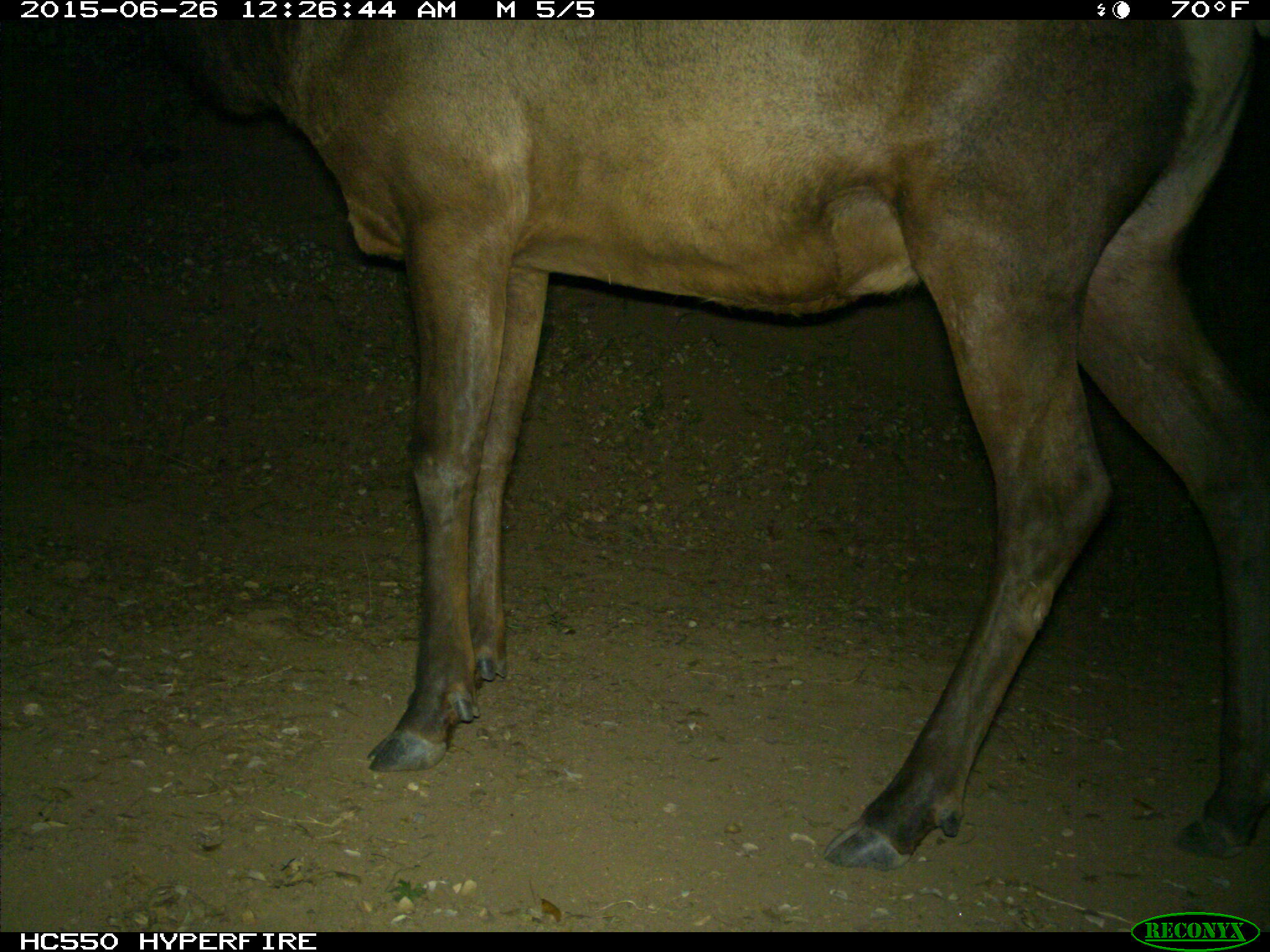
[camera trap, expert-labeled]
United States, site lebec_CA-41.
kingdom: Animalia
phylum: Chordata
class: Mammalia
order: Artiodactyla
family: Cervidae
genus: Cervus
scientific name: Cervus canadensis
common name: elk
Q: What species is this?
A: Cervus canadensis (elk).